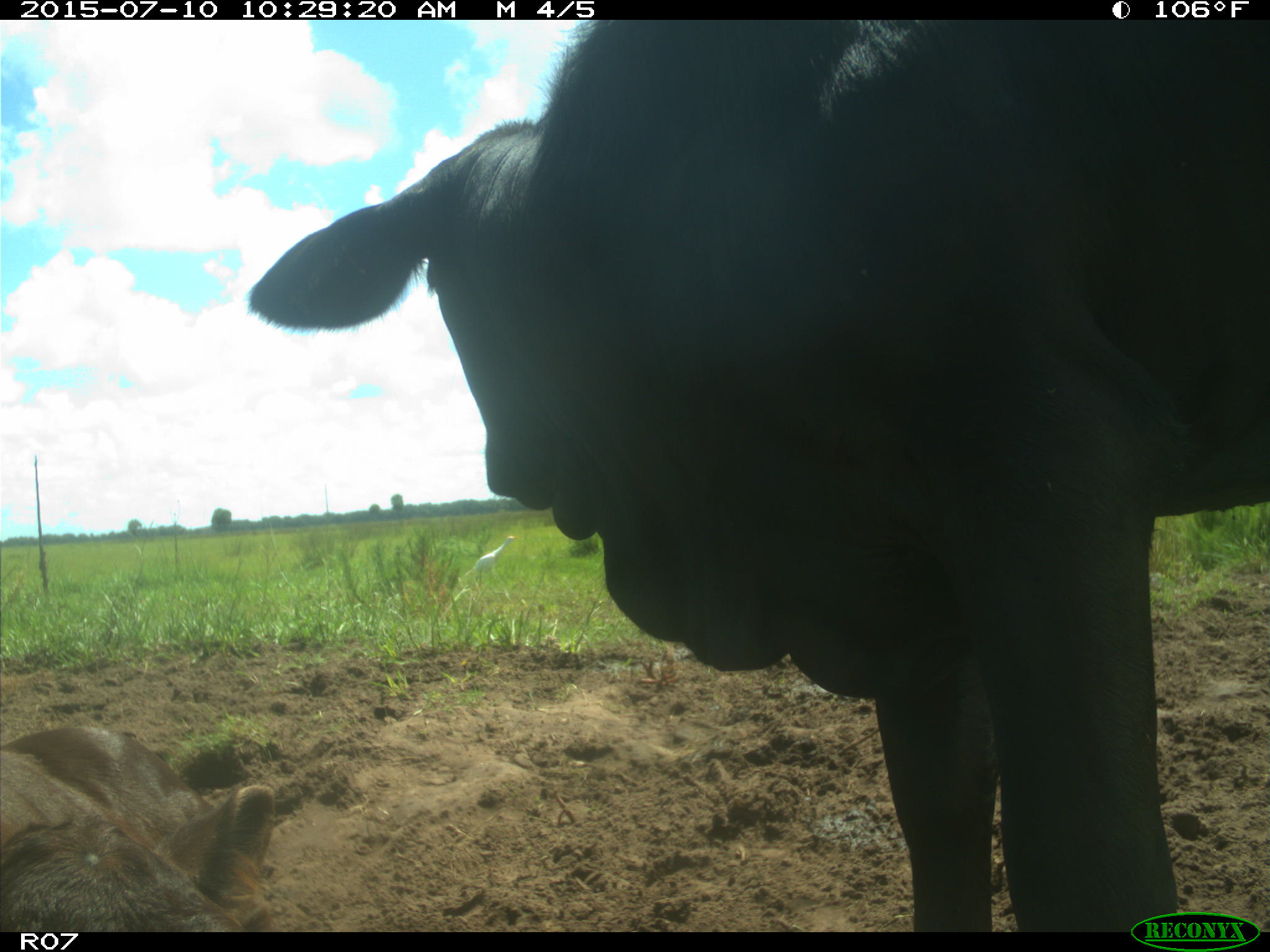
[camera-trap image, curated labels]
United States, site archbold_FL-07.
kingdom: Animalia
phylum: Chordata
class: Mammalia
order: Artiodactyla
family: Bovidae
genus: Bos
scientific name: Bos taurus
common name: domestic cow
Bos taurus (domestic cow).